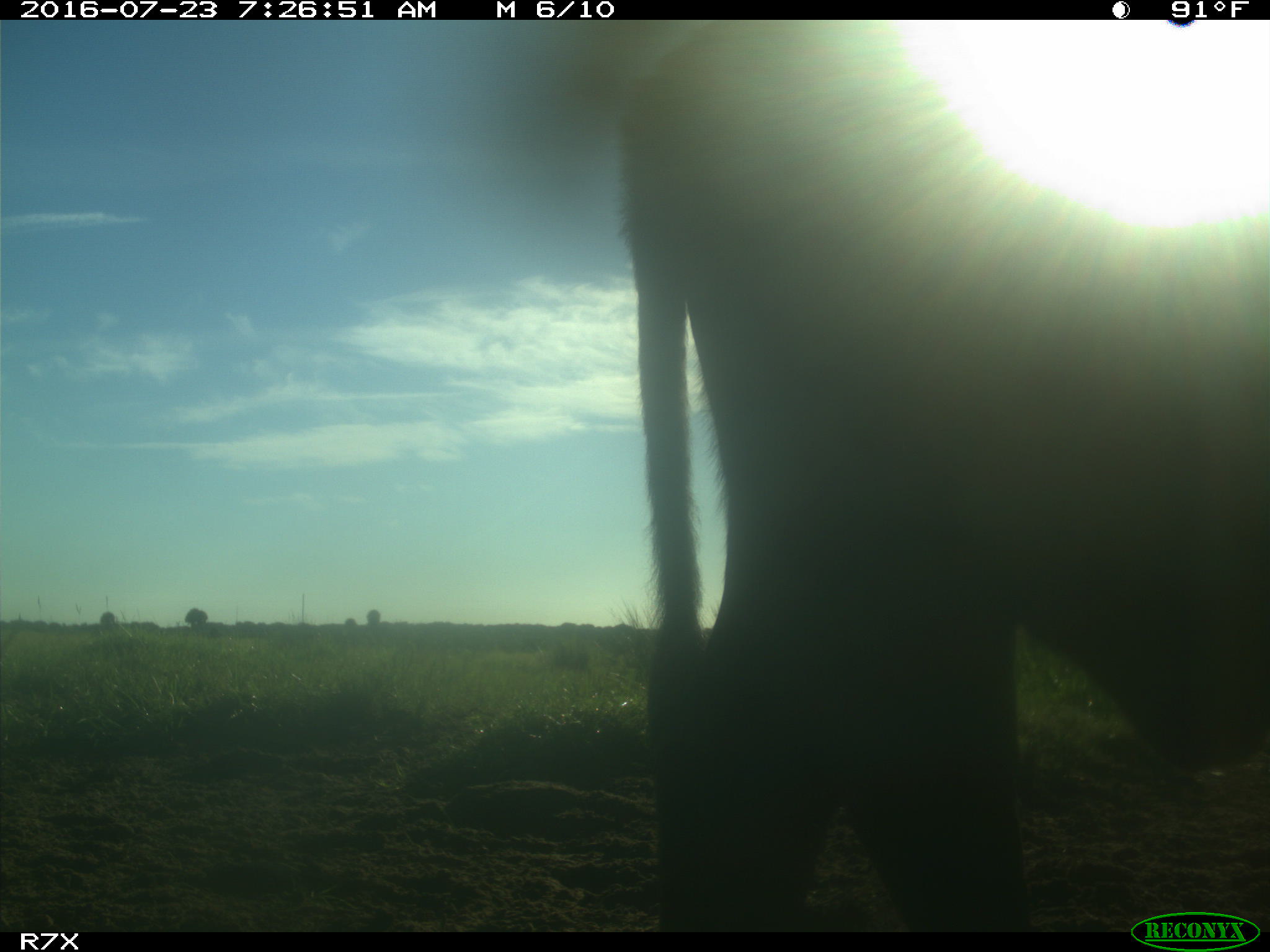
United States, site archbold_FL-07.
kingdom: Animalia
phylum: Chordata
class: Mammalia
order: Artiodactyla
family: Bovidae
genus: Bos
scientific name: Bos taurus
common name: domestic cow